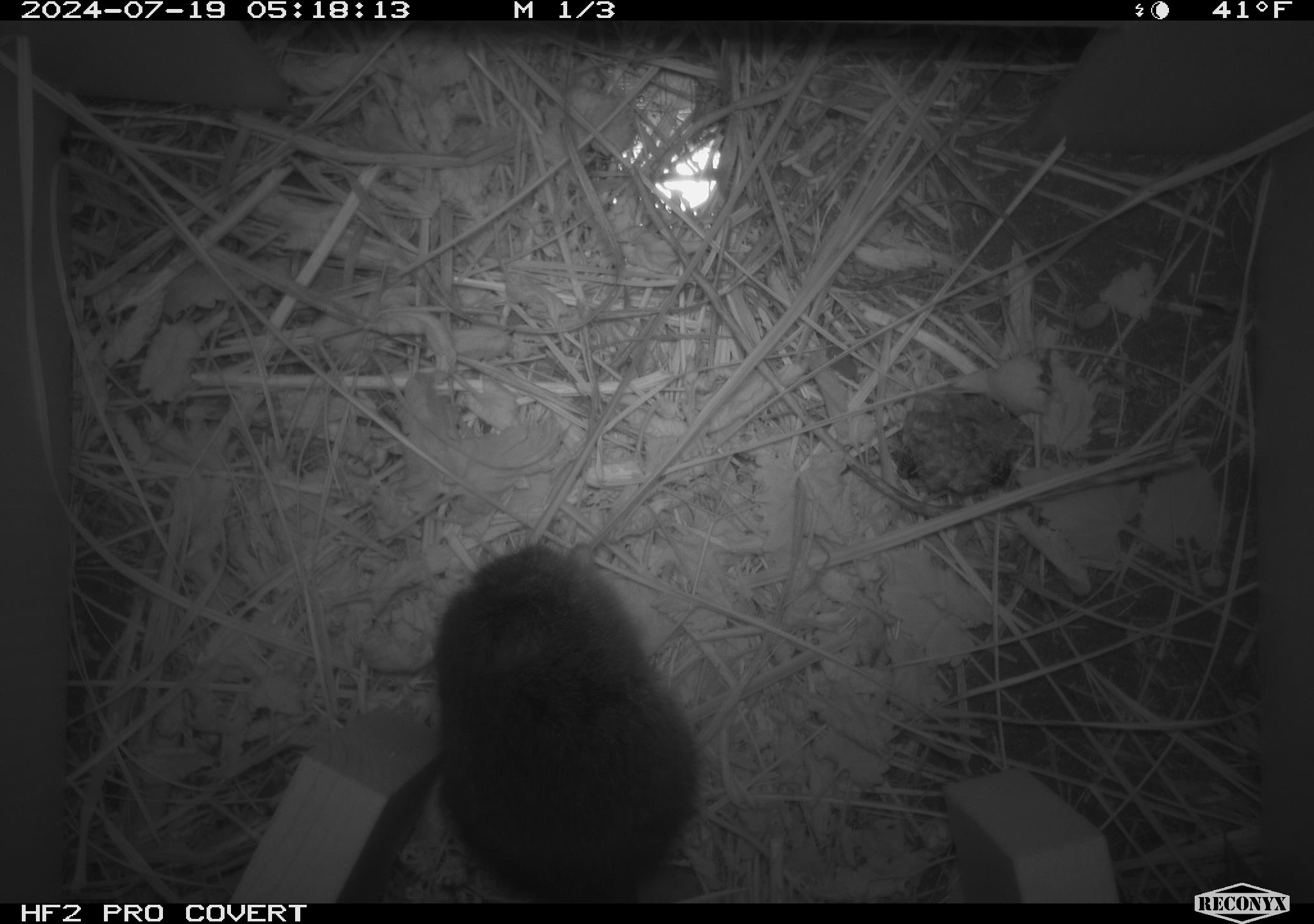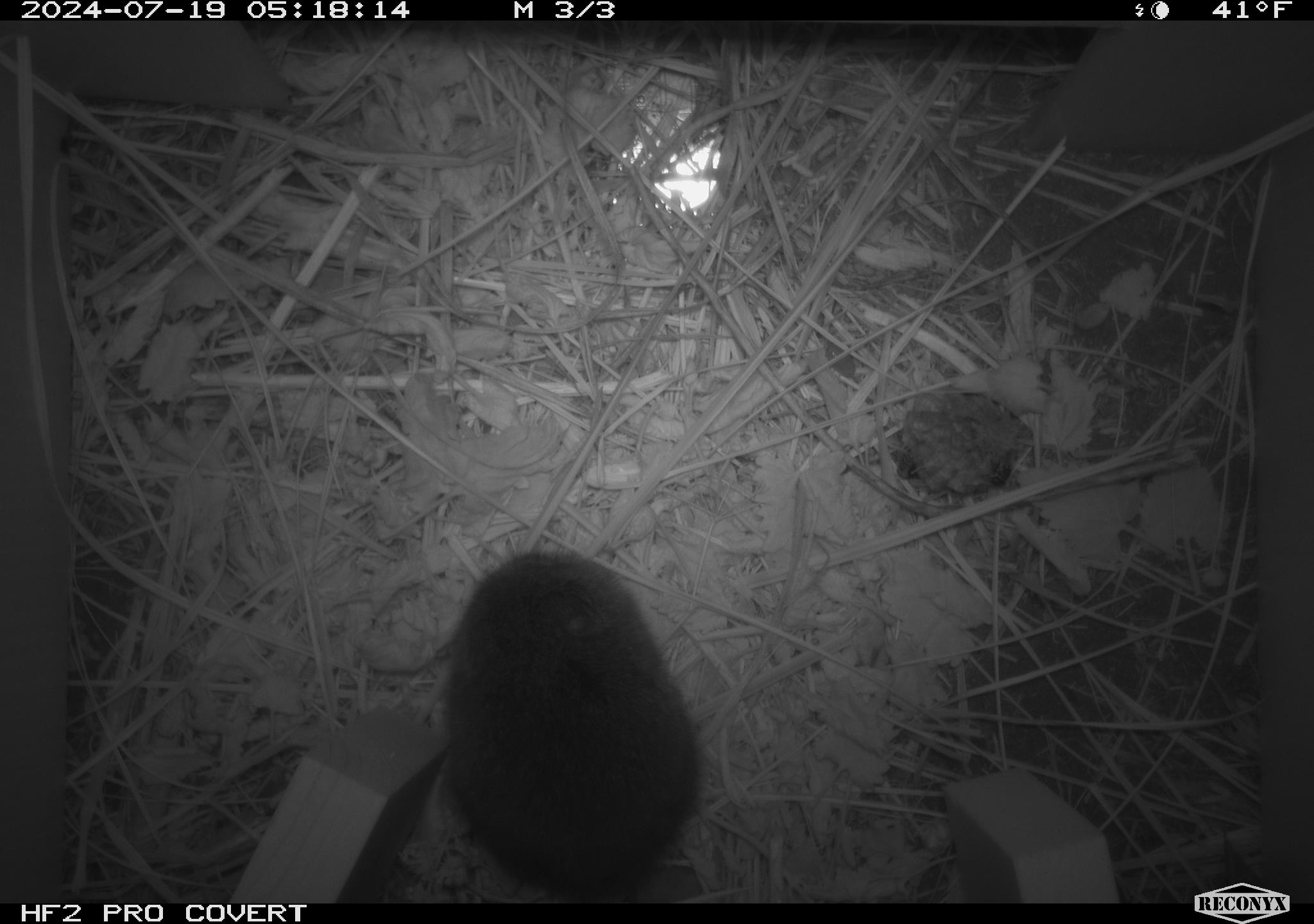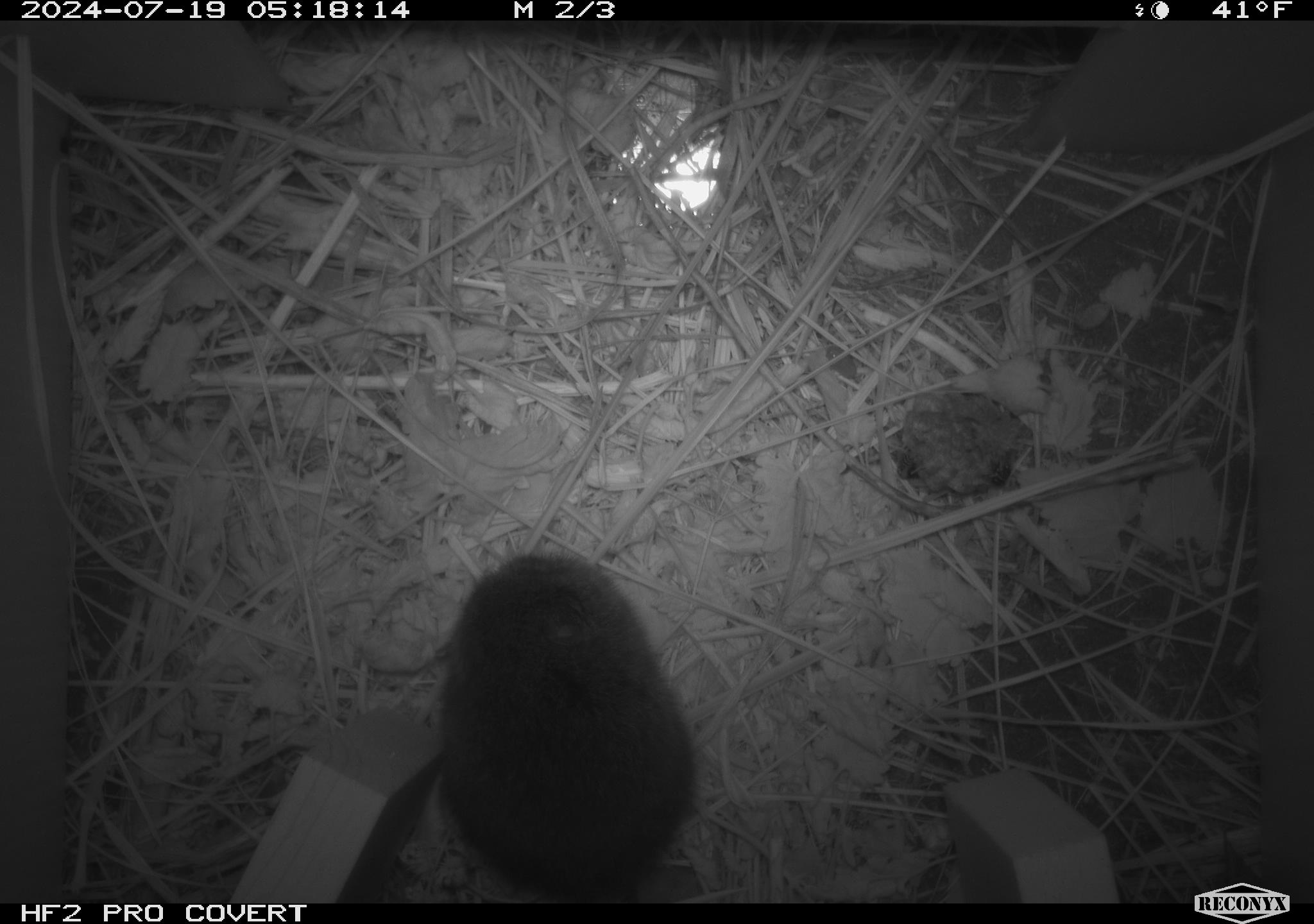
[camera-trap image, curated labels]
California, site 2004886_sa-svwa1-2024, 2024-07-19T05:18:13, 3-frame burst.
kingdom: Animalia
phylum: Arthropoda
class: Insecta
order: Hymenoptera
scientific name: Hymenoptera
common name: ants, bees, wasps, and sawflies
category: hymenoptera order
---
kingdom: Animalia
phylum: Chordata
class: Mammalia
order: Rodentia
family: Cricetidae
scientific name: Arvicolinae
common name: voles, lemmings, and muskrats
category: arvicolinae subfamily